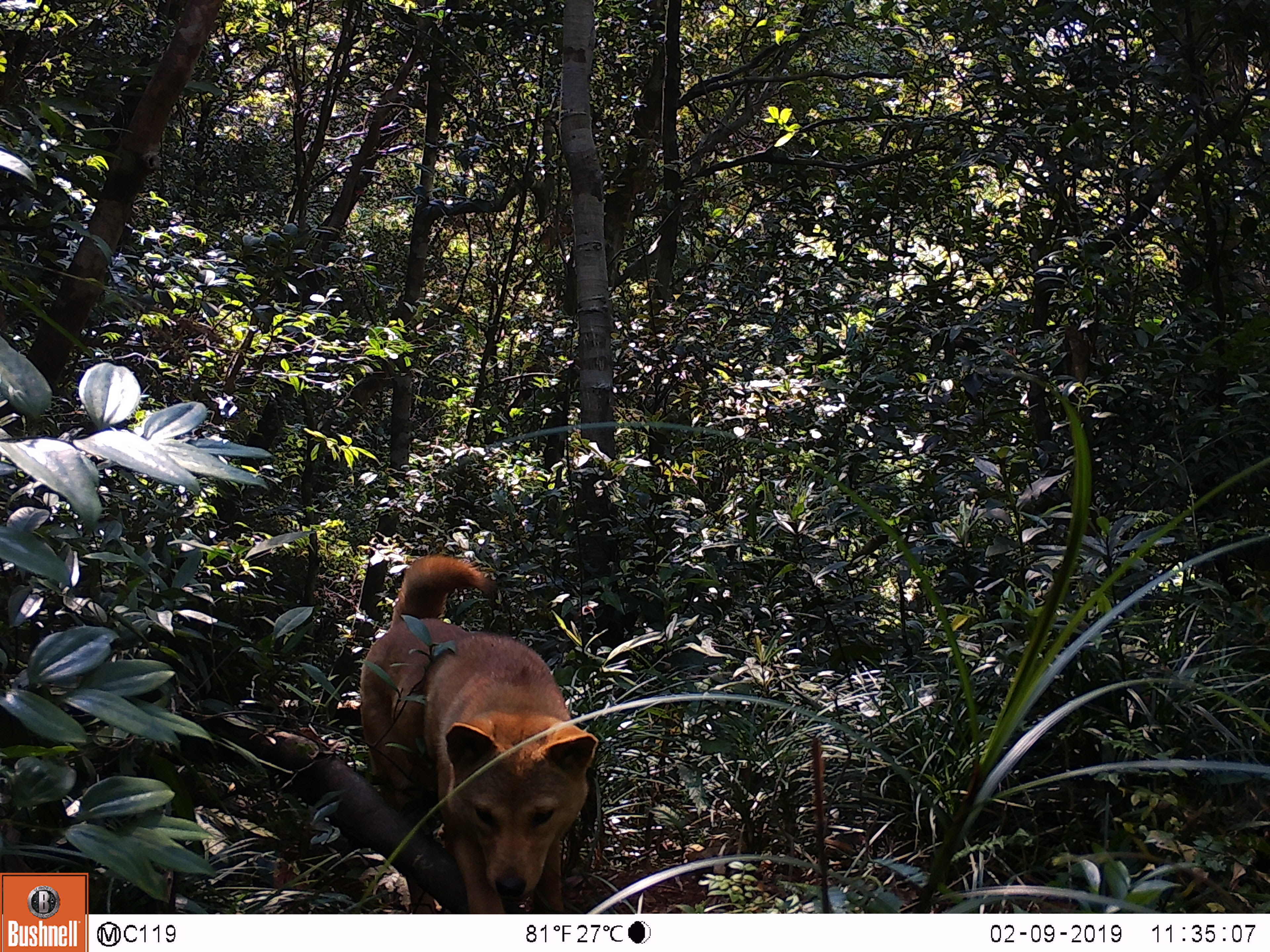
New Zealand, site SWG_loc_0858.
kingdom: Animalia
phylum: Chordata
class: Mammalia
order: Carnivora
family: Canidae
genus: Canis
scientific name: Canis familiaris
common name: domestic dog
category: dog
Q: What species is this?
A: Dog (domestic dog) (Canis familiaris).